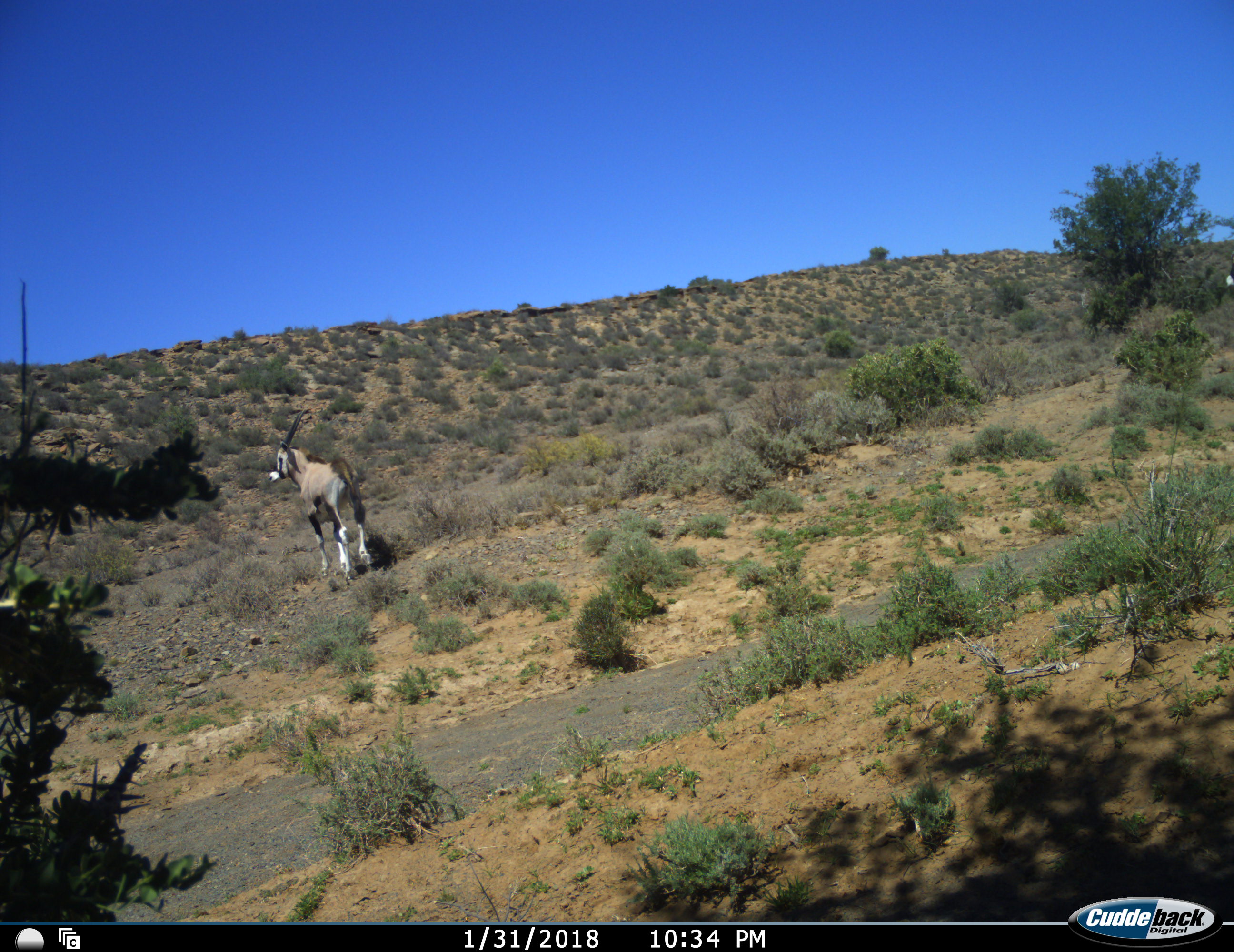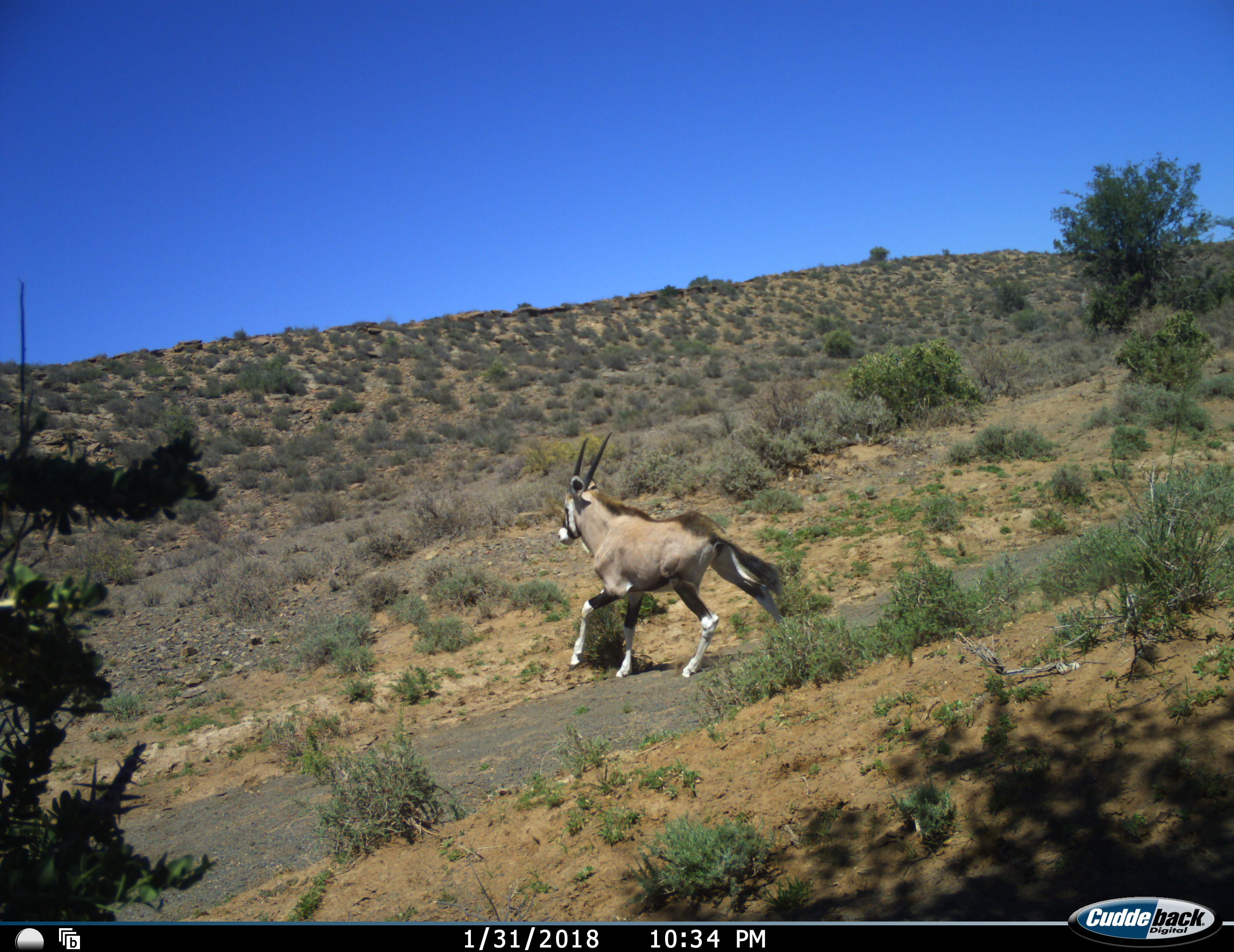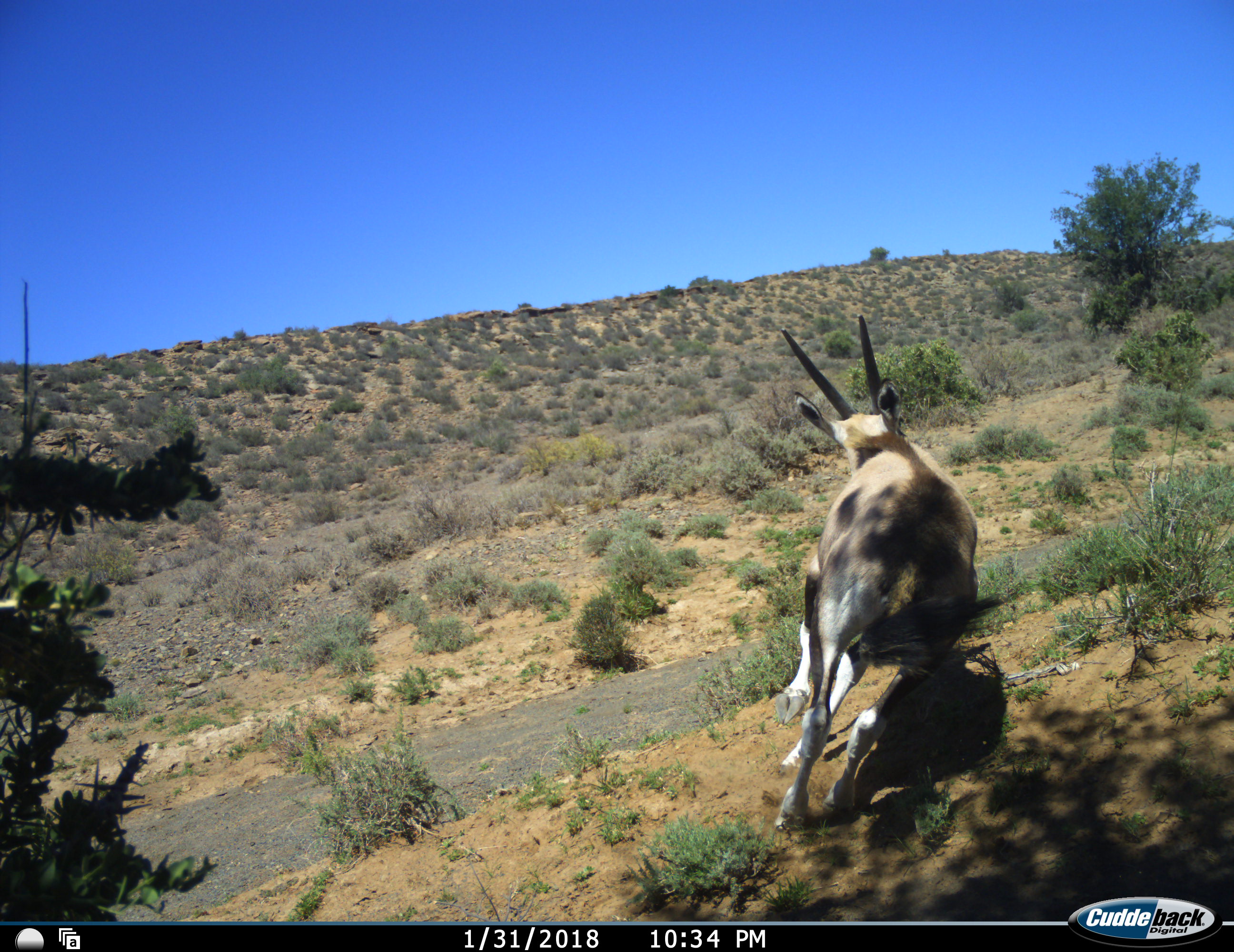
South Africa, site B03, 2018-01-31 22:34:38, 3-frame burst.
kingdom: Animalia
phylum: Chordata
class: Mammalia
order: Artiodactyla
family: Bovidae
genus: Oryx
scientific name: Oryx gazella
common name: gemsbok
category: gemsbokoryx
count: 1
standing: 10%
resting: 0%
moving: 90%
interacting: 0%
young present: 20%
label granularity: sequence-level